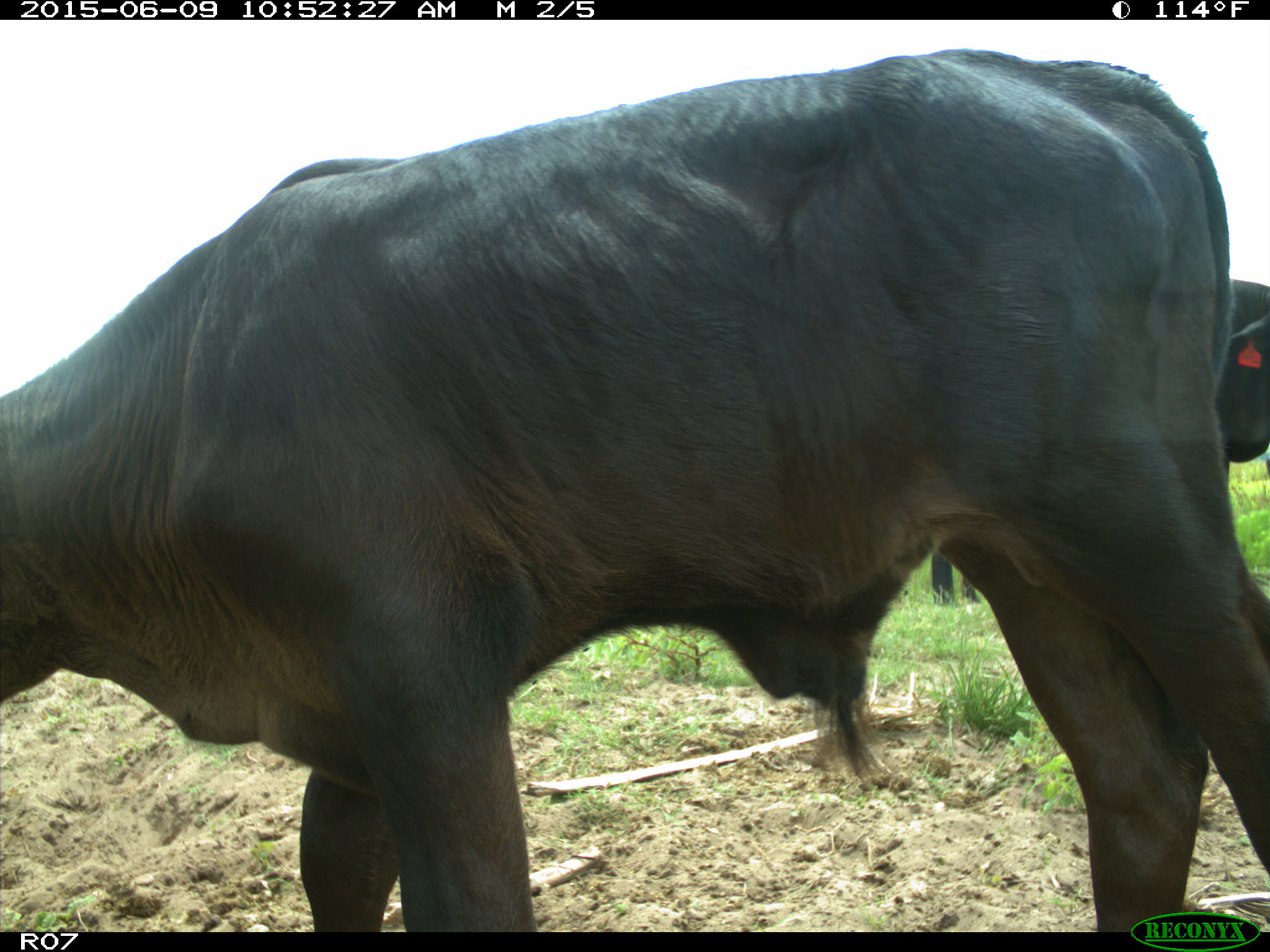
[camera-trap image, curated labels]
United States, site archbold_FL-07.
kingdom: Animalia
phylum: Chordata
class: Mammalia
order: Artiodactyla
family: Bovidae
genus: Bos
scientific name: Bos taurus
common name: domestic cow